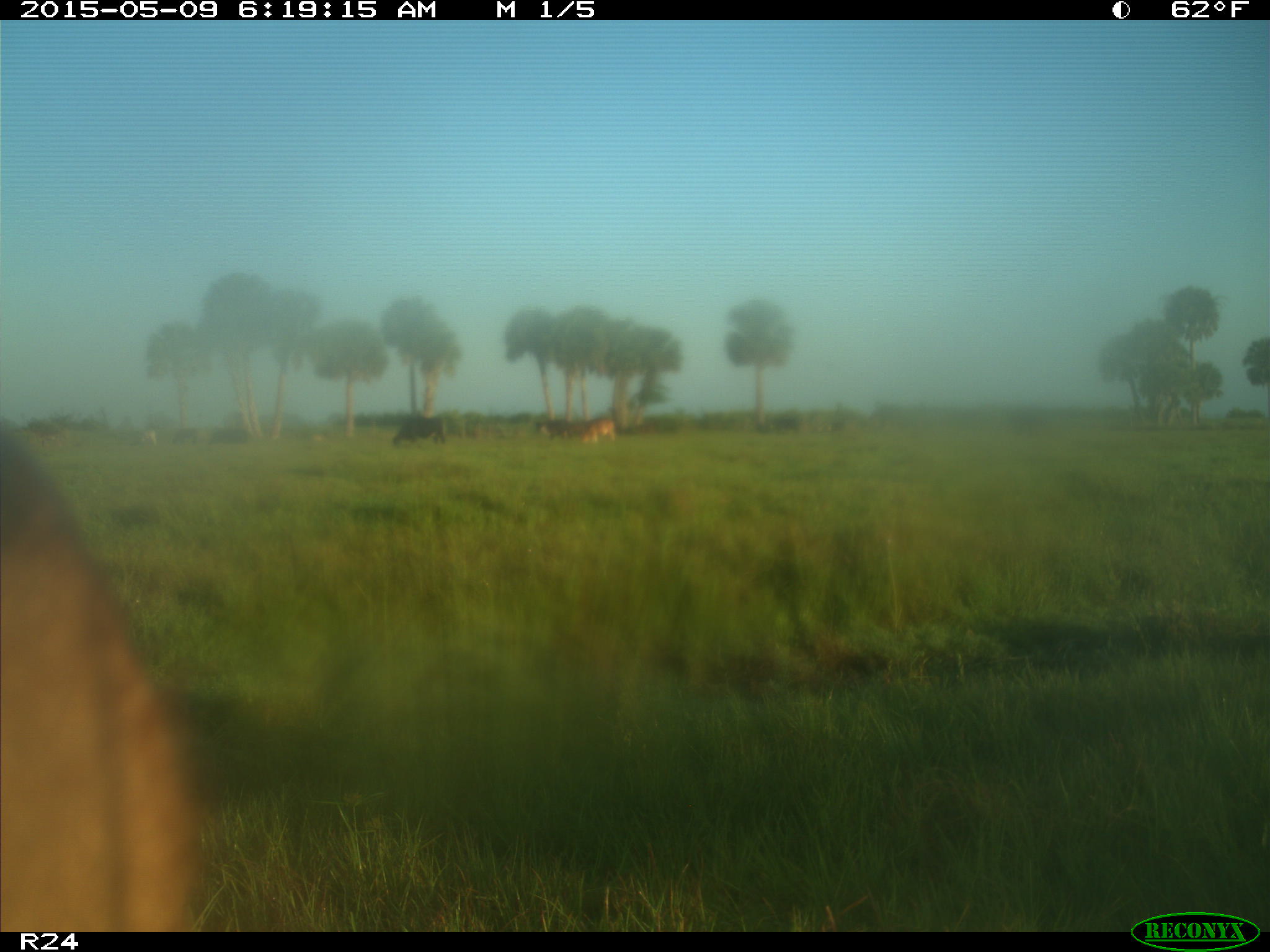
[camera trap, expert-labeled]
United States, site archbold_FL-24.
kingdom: Animalia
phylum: Chordata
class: Mammalia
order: Artiodactyla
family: Bovidae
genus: Bos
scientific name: Bos taurus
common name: domestic cow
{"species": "Bos taurus (domestic cow)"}